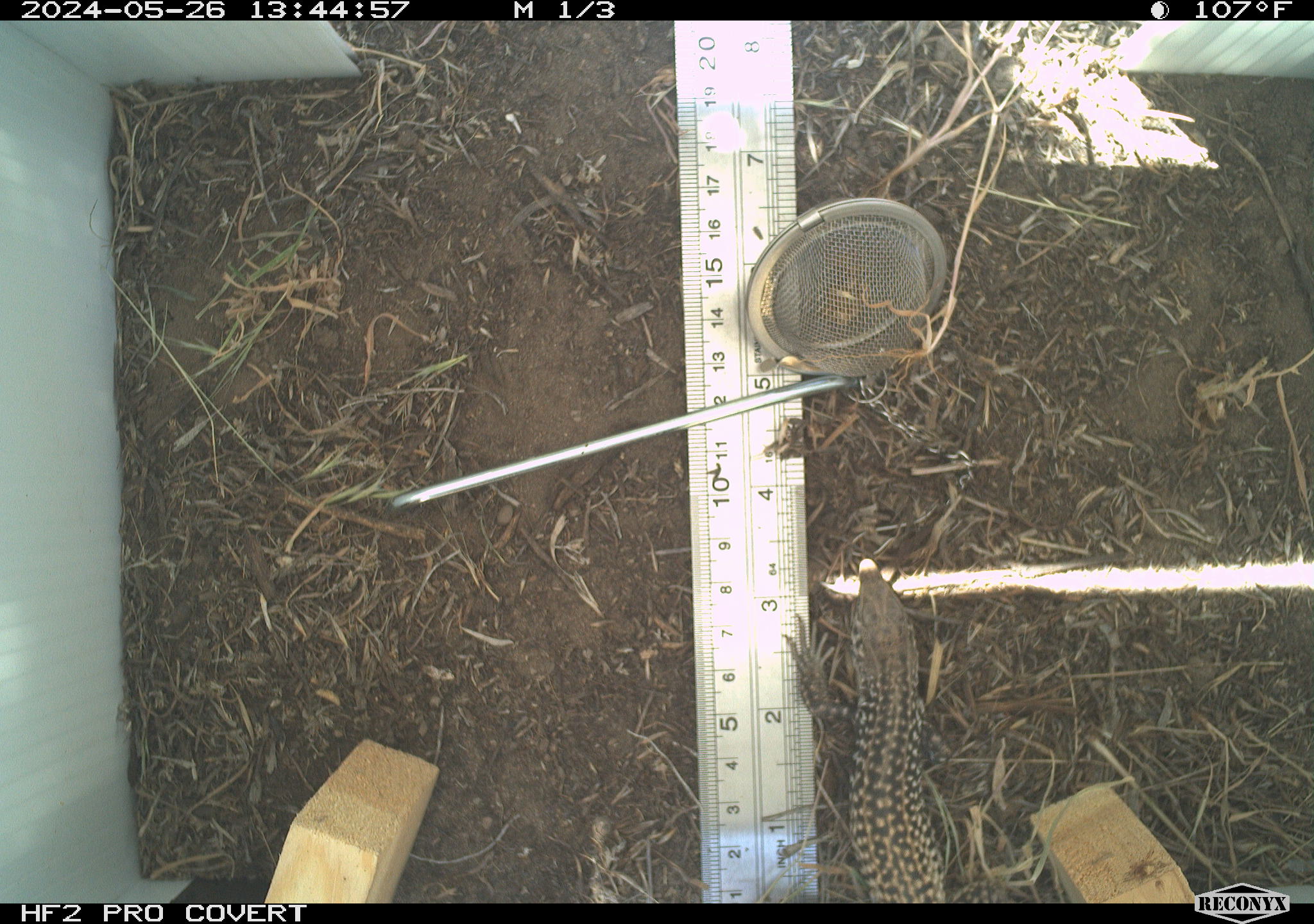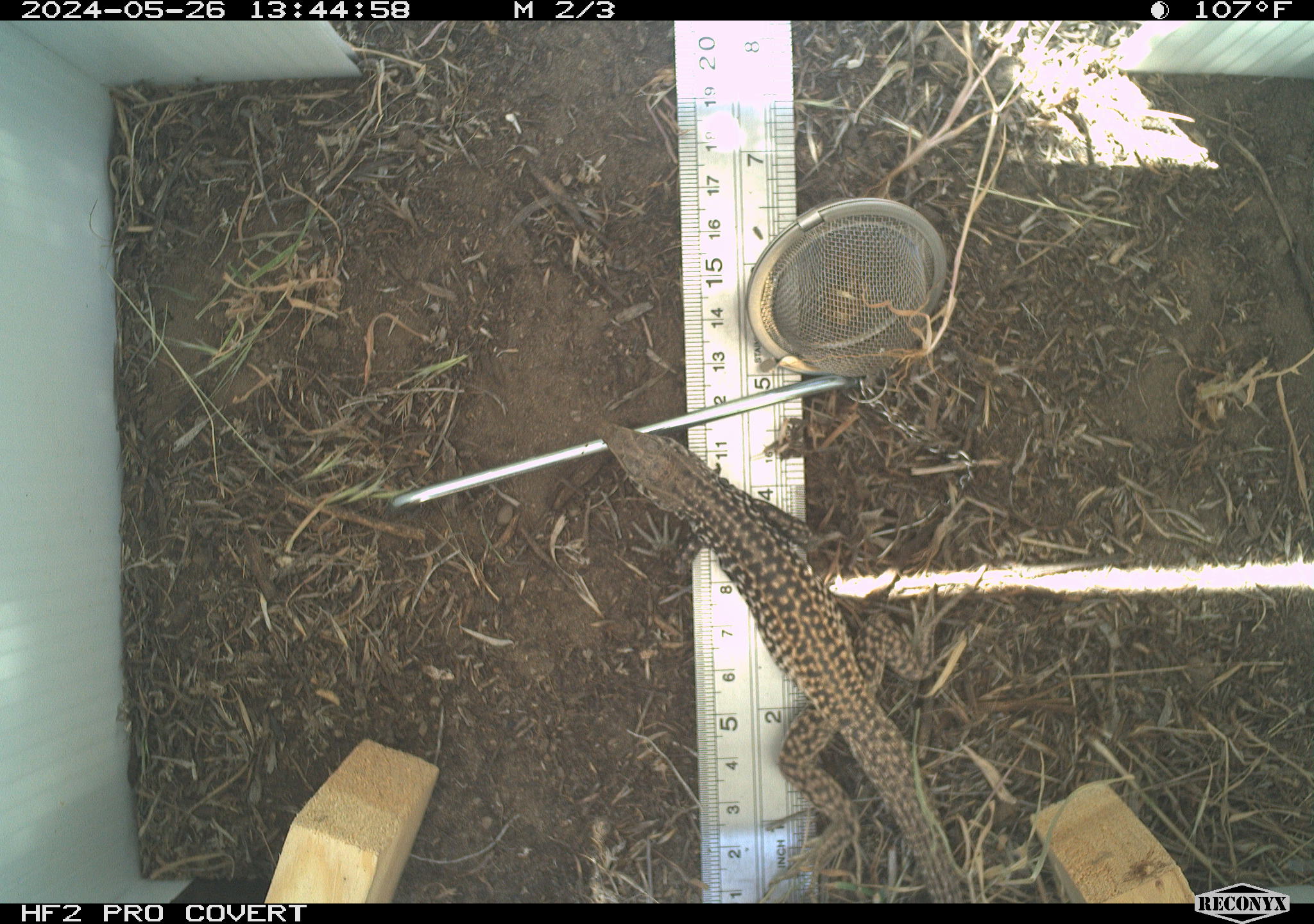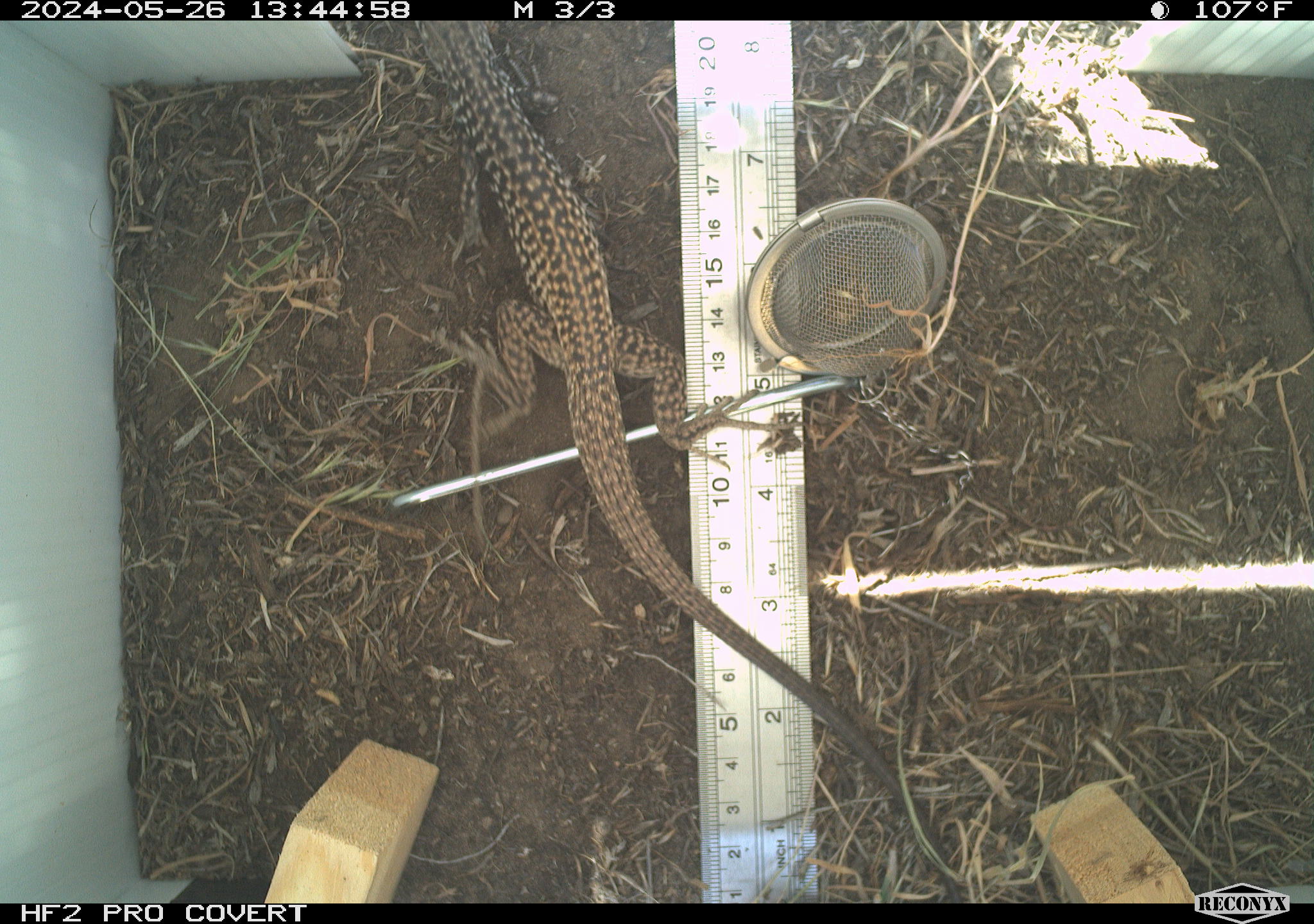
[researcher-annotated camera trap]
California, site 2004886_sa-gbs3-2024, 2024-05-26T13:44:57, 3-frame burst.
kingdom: Animalia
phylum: Chordata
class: Reptilia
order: Squamata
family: Teiidae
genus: Aspidoscelis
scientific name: Aspidoscelis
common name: whiptail lizards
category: aspidoscelis species